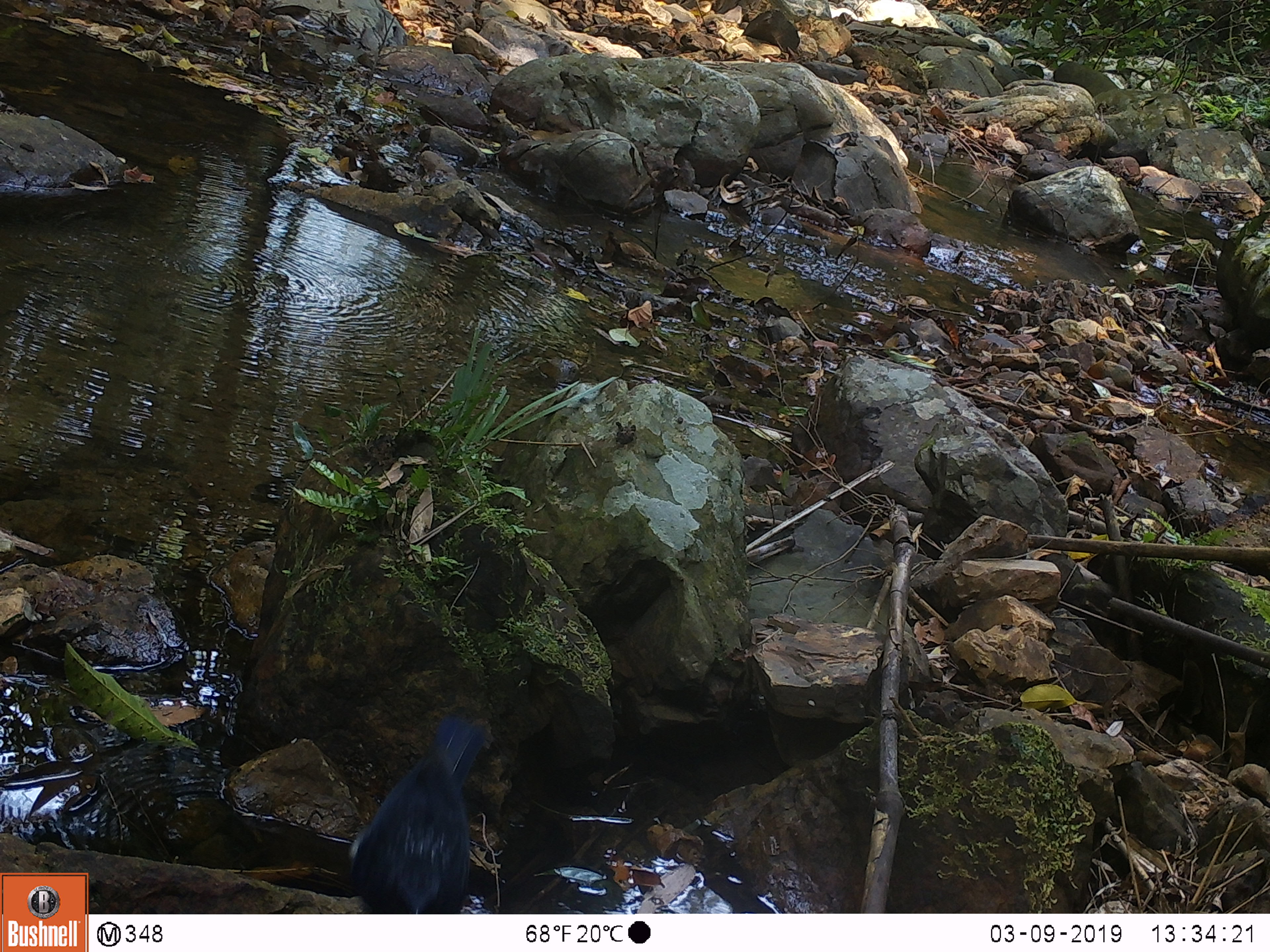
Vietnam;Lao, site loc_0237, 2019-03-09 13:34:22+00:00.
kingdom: Animalia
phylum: Chordata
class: Aves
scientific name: Aves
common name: bird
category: unidentified bird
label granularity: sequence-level